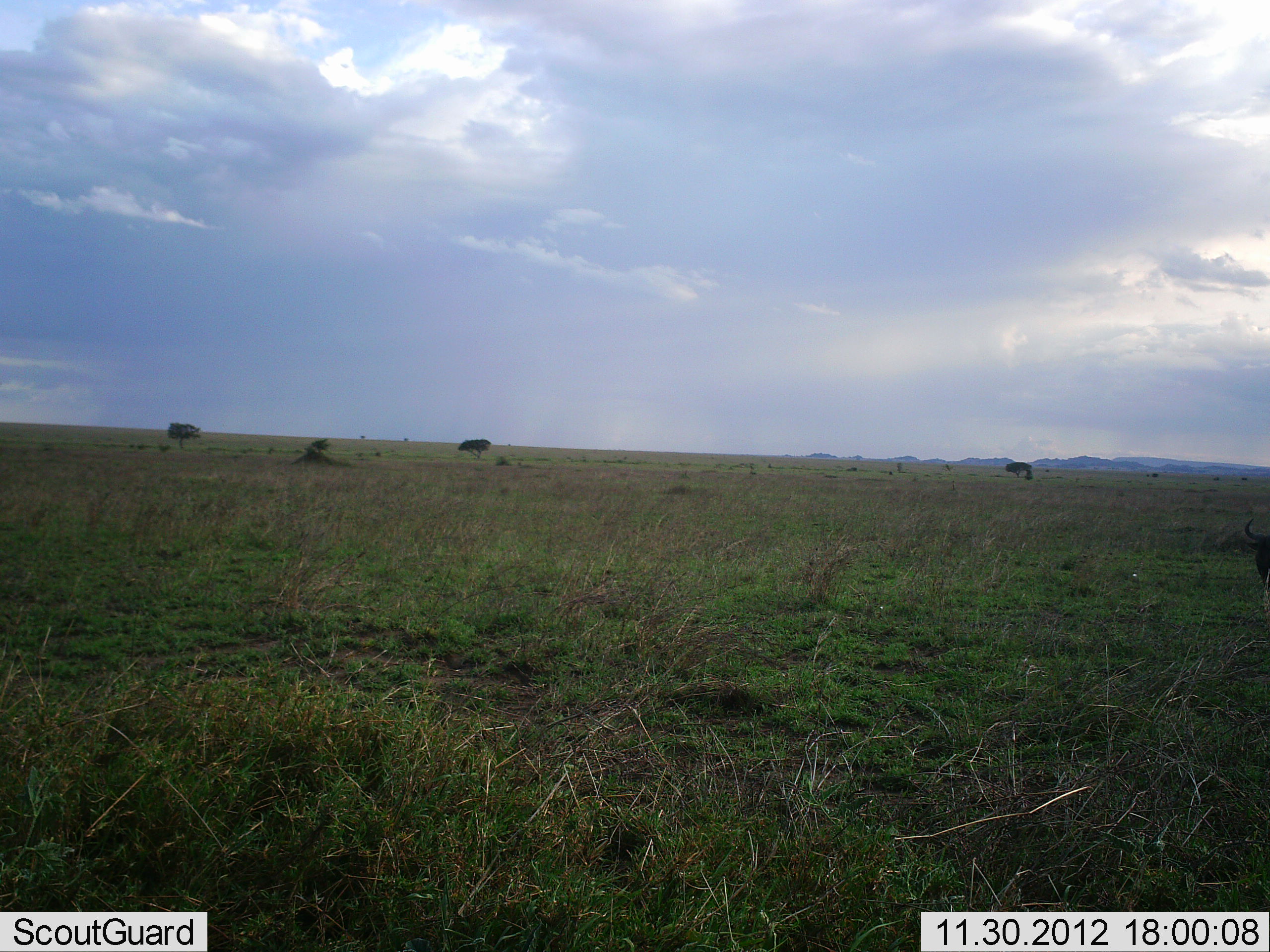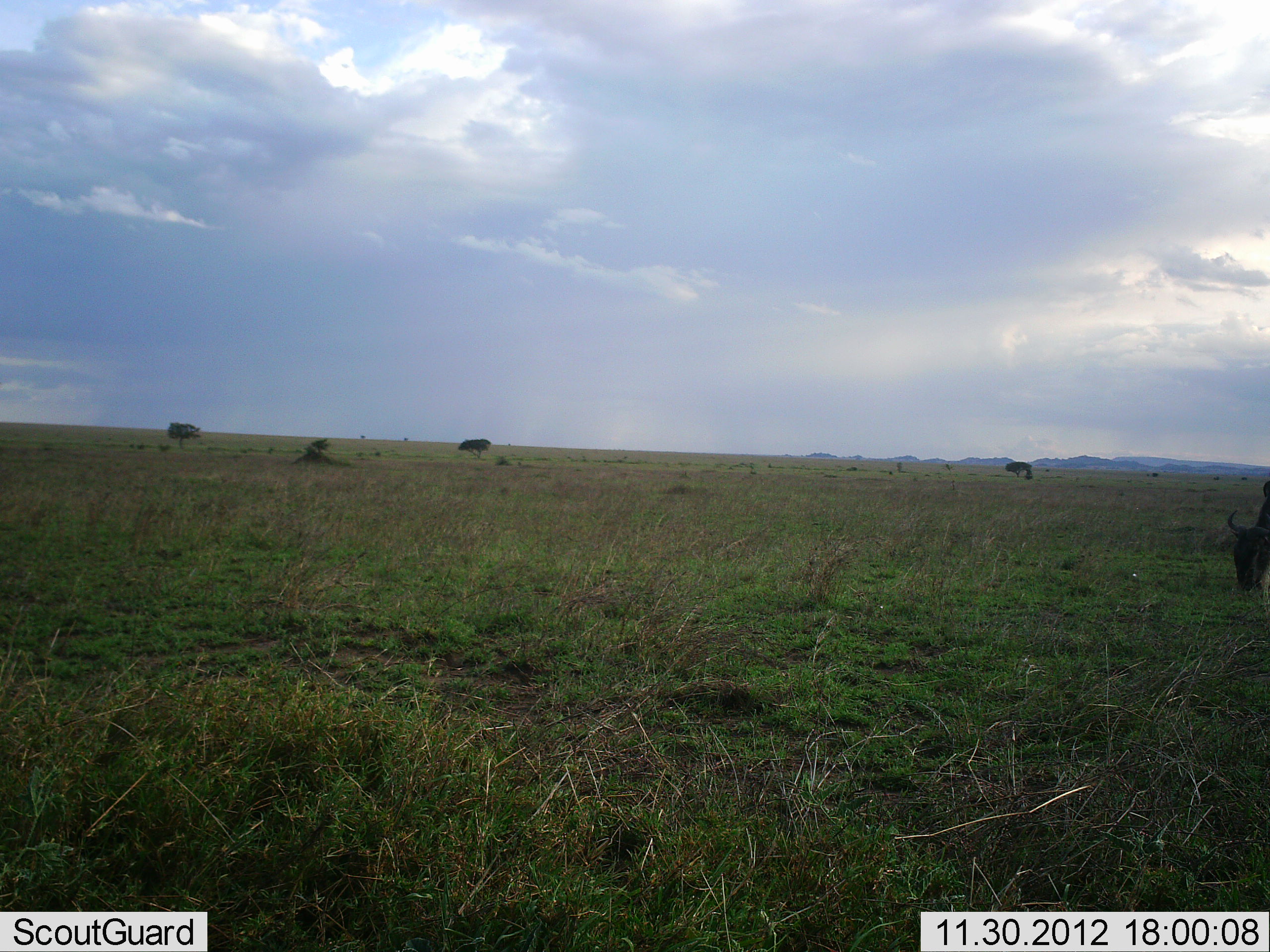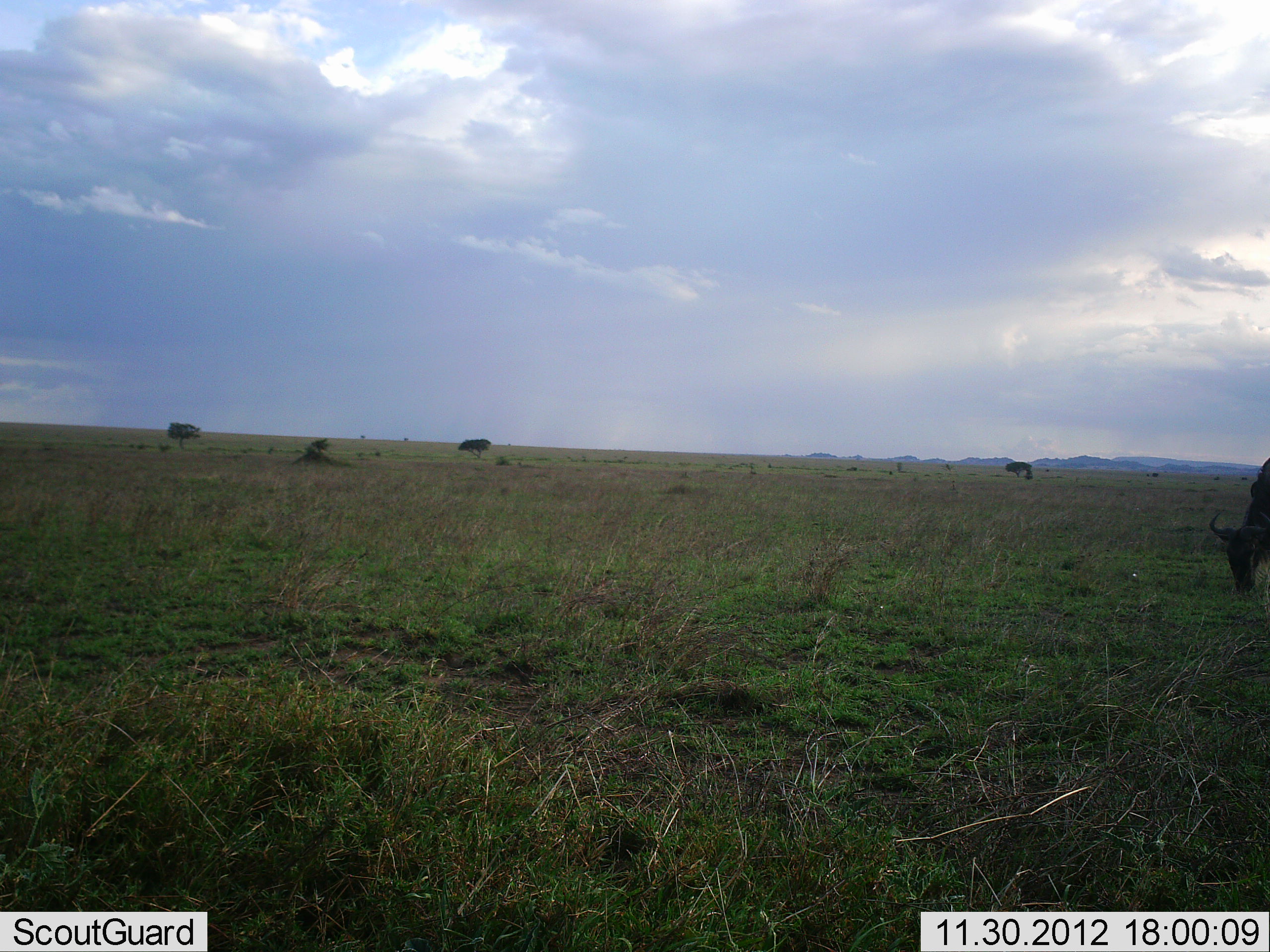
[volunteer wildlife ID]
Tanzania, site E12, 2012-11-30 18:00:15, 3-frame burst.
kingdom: Animalia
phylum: Chordata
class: Mammalia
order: Artiodactyla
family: Bovidae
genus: Connochaetes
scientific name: Connochaetes taurinus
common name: blue wildebeest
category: wildebeest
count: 1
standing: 0%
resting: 0%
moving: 10%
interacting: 0%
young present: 0%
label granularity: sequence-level